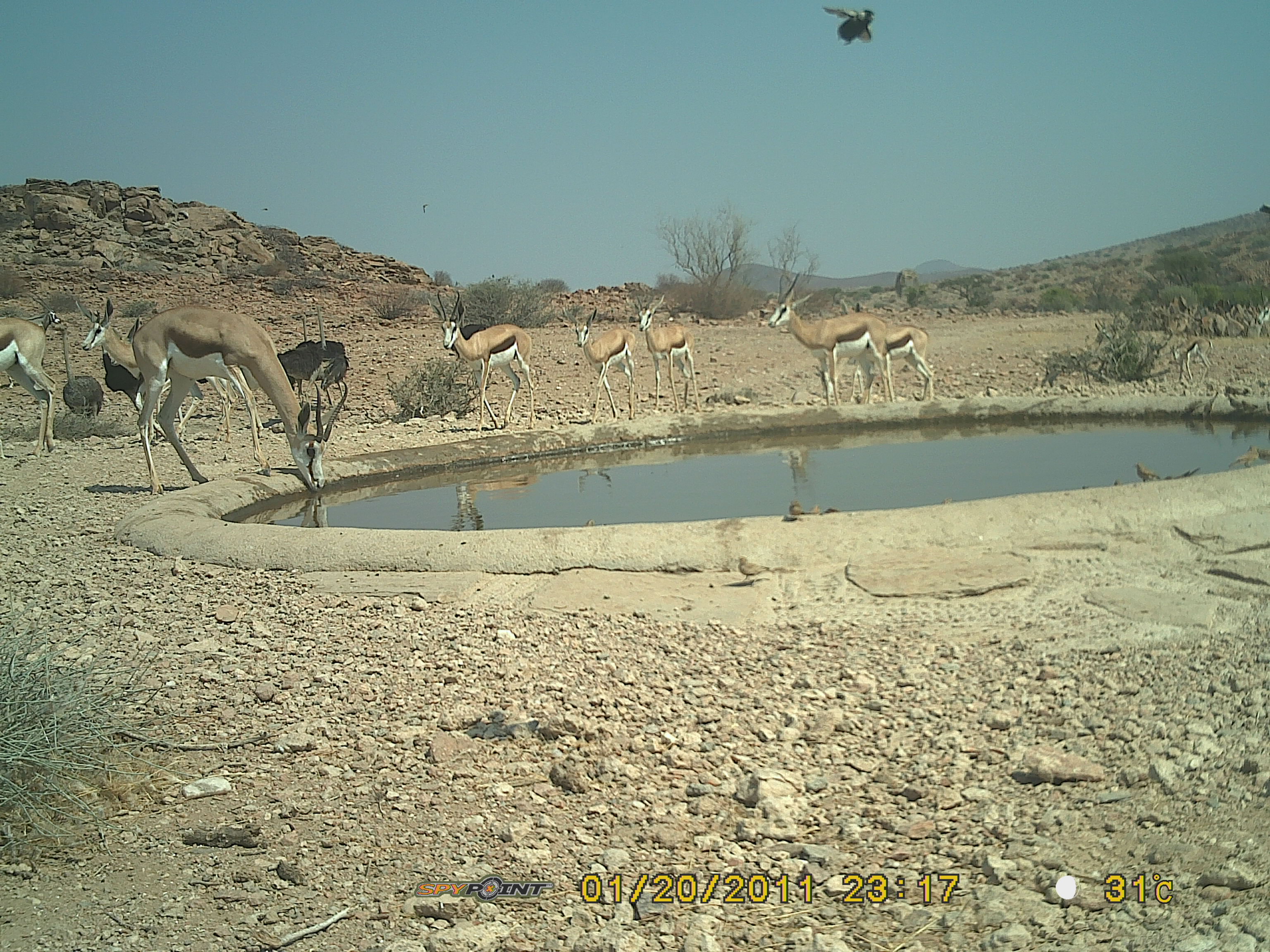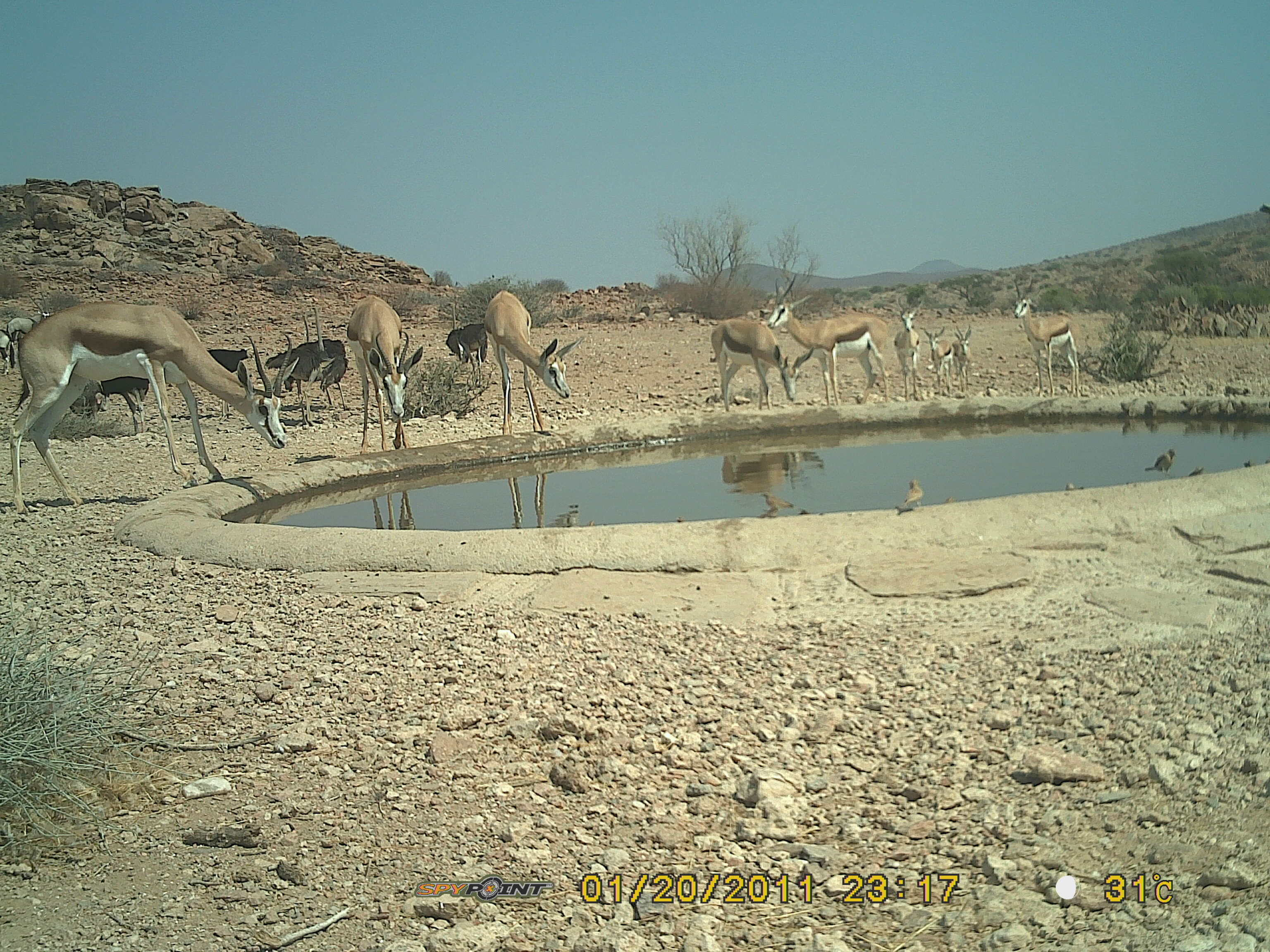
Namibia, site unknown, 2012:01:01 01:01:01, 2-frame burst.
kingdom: Animalia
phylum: Chordata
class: Mammalia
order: Artiodactyla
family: Bovidae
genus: Antidorcas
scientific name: Antidorcas marsupialis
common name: springbok